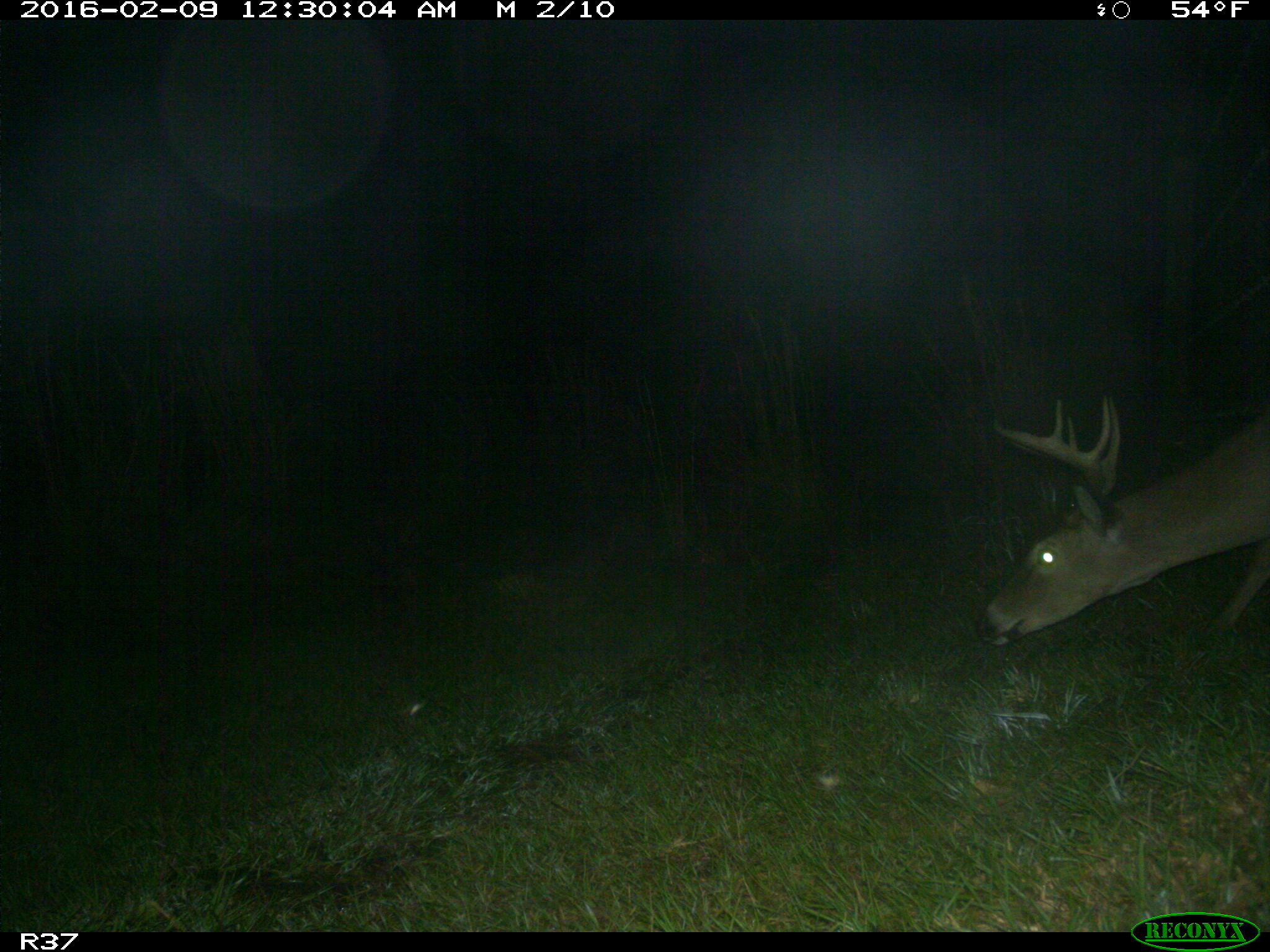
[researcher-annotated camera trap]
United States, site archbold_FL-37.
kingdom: Animalia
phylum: Chordata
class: Mammalia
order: Artiodactyla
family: Cervidae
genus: Odocoileus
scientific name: Odocoileus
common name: deer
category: unidentified deer